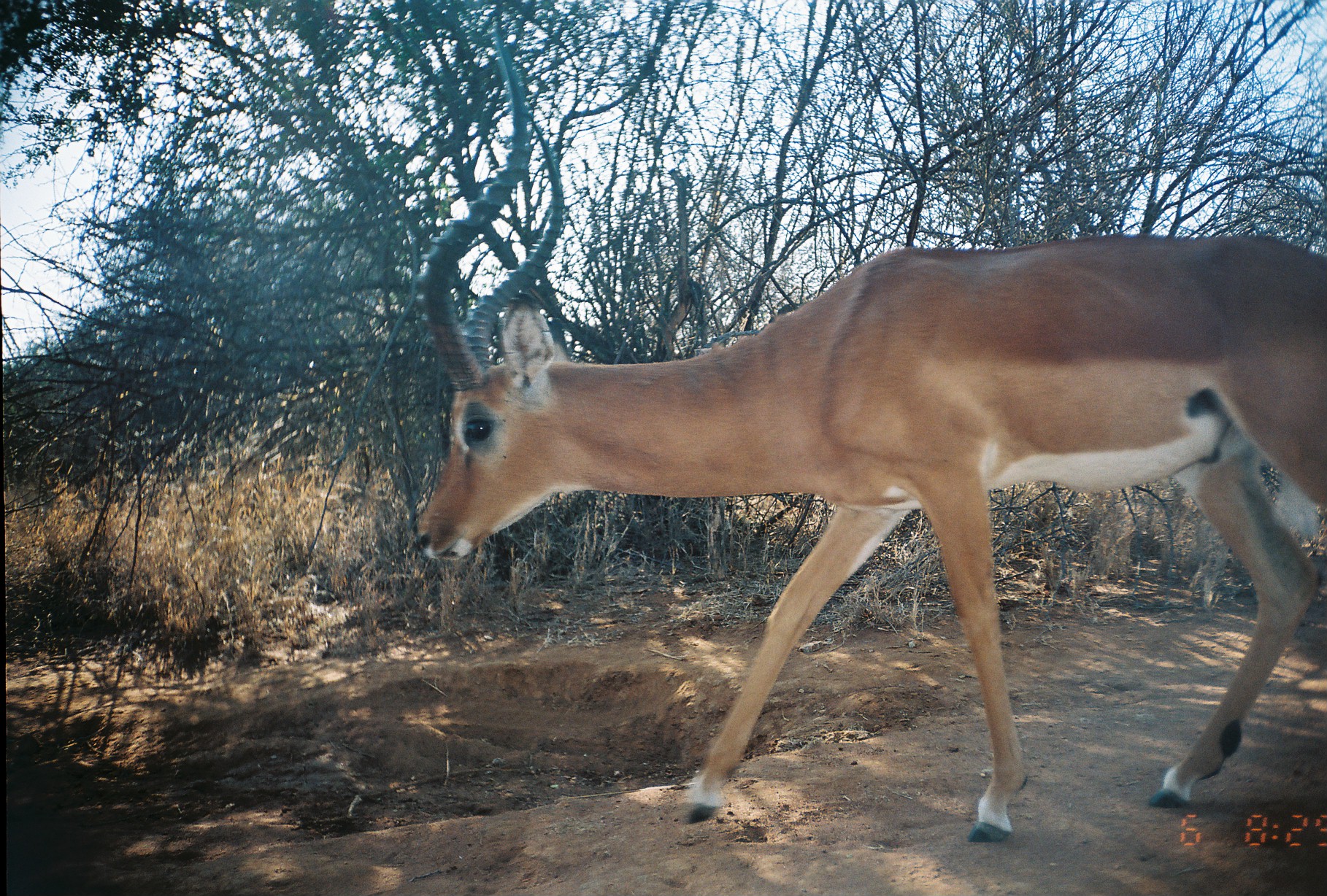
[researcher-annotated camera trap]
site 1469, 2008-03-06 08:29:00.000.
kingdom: Animalia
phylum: Chordata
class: Mammalia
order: Artiodactyla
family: Bovidae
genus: Aepyceros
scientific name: Aepyceros melampus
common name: impala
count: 1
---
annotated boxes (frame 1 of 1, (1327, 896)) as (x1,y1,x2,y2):
aepyceros melampus: (413,0,1327,843)